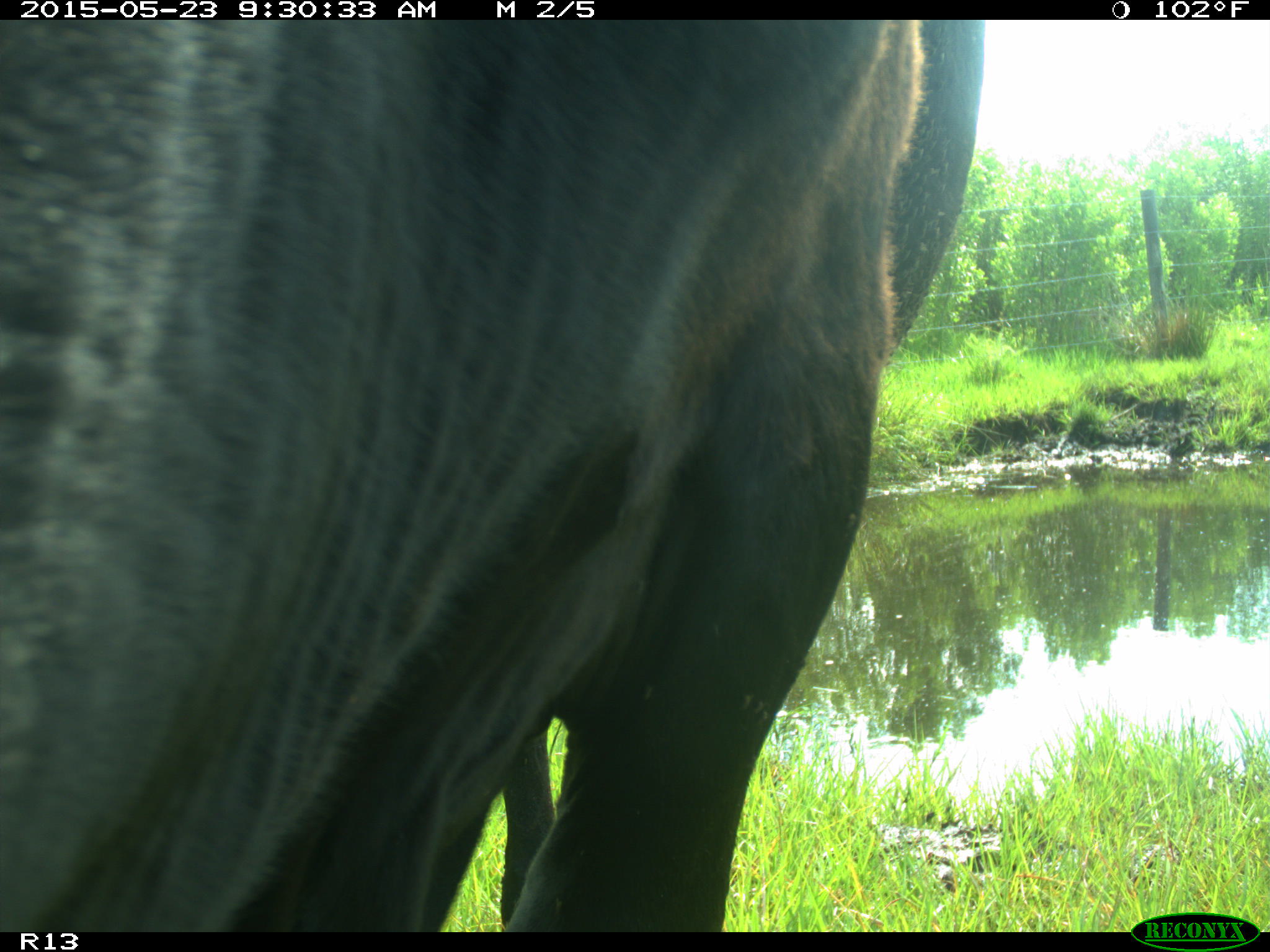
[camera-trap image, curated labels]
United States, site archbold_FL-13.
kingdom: Animalia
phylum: Chordata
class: Mammalia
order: Artiodactyla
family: Bovidae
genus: Bos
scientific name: Bos taurus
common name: domestic cow